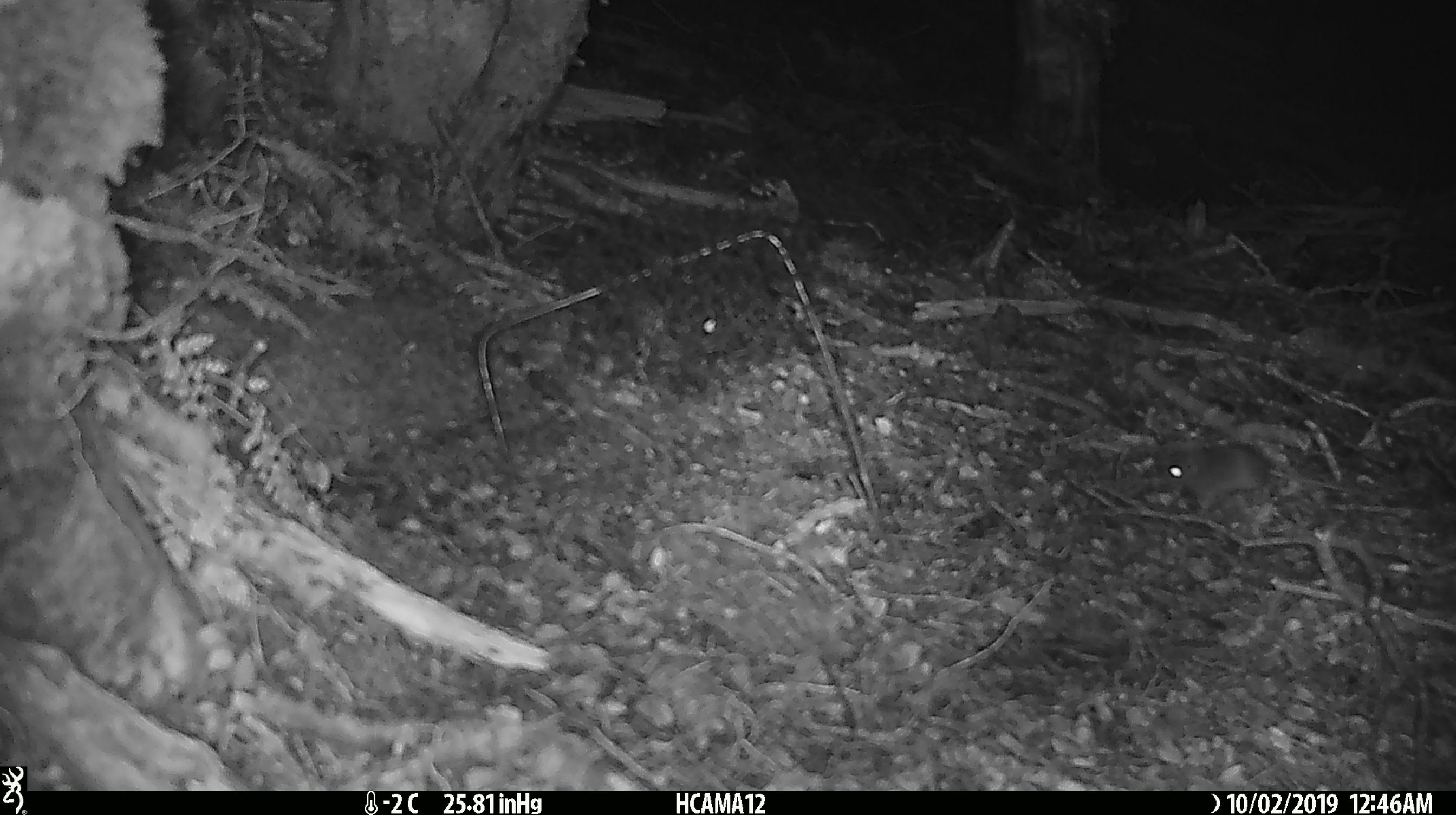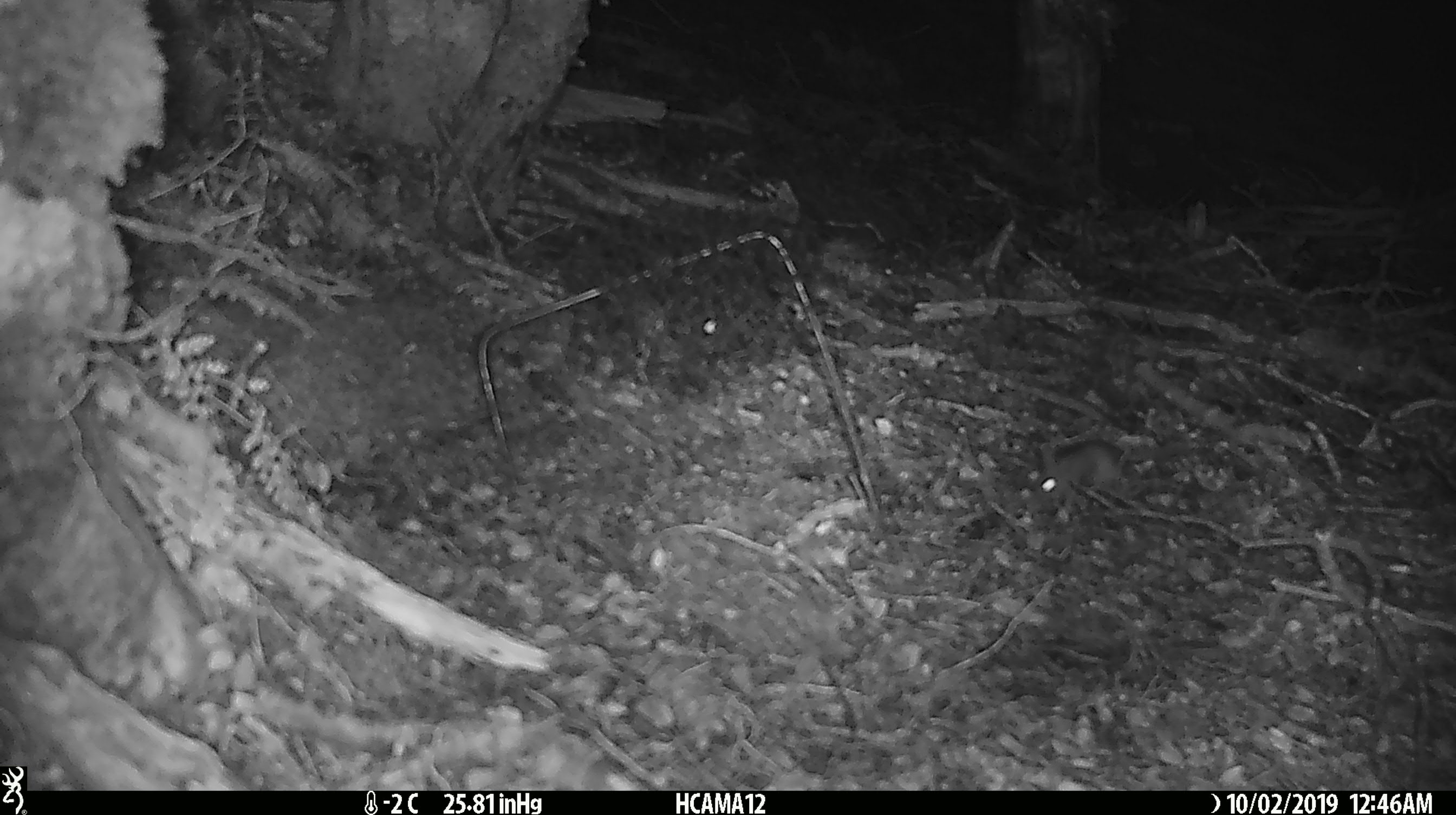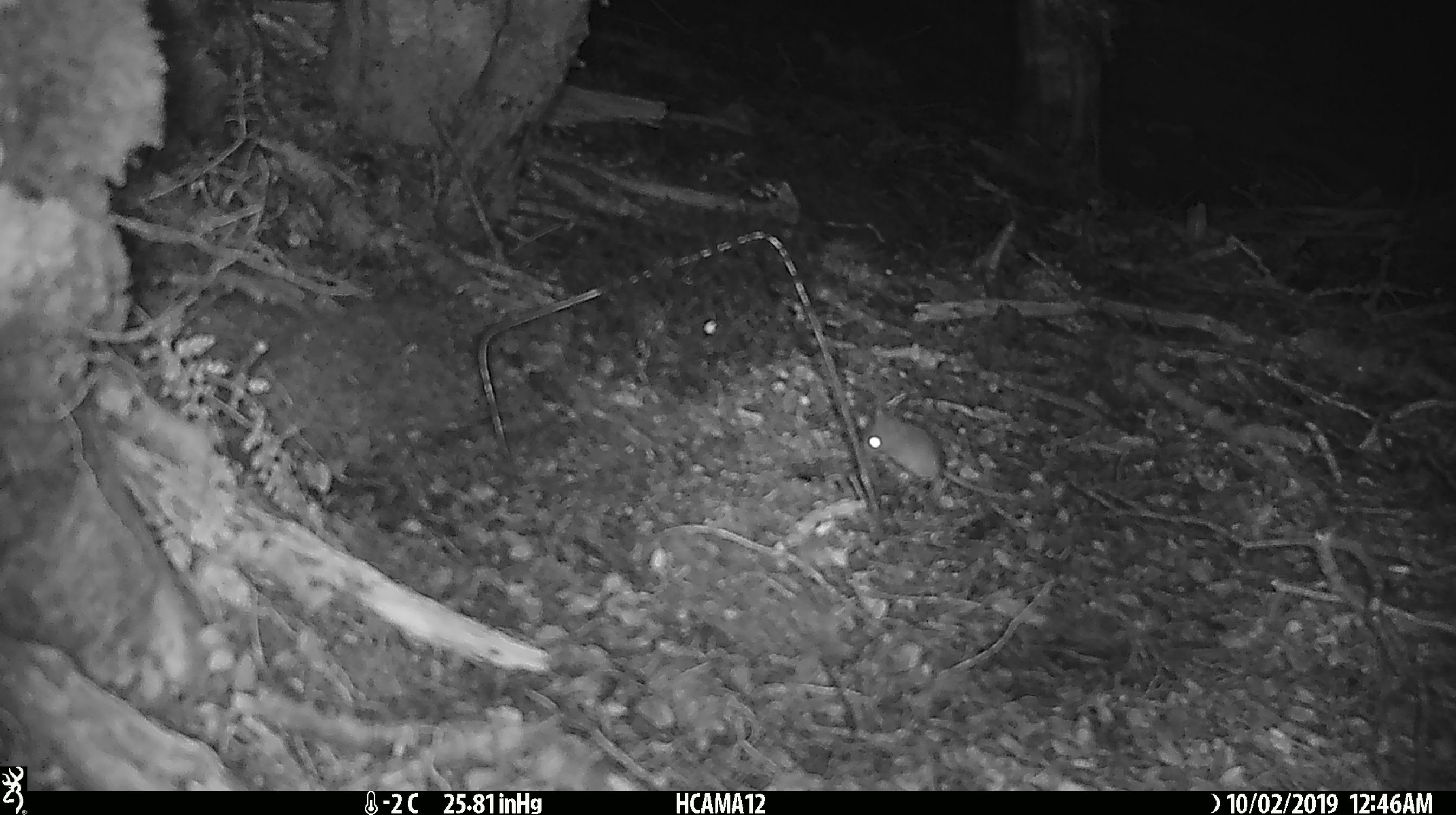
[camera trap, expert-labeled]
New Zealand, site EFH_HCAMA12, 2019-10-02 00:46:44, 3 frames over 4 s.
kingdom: Animalia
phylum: Chordata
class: Mammalia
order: Rodentia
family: Muridae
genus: Mus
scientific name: Mus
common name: mouse